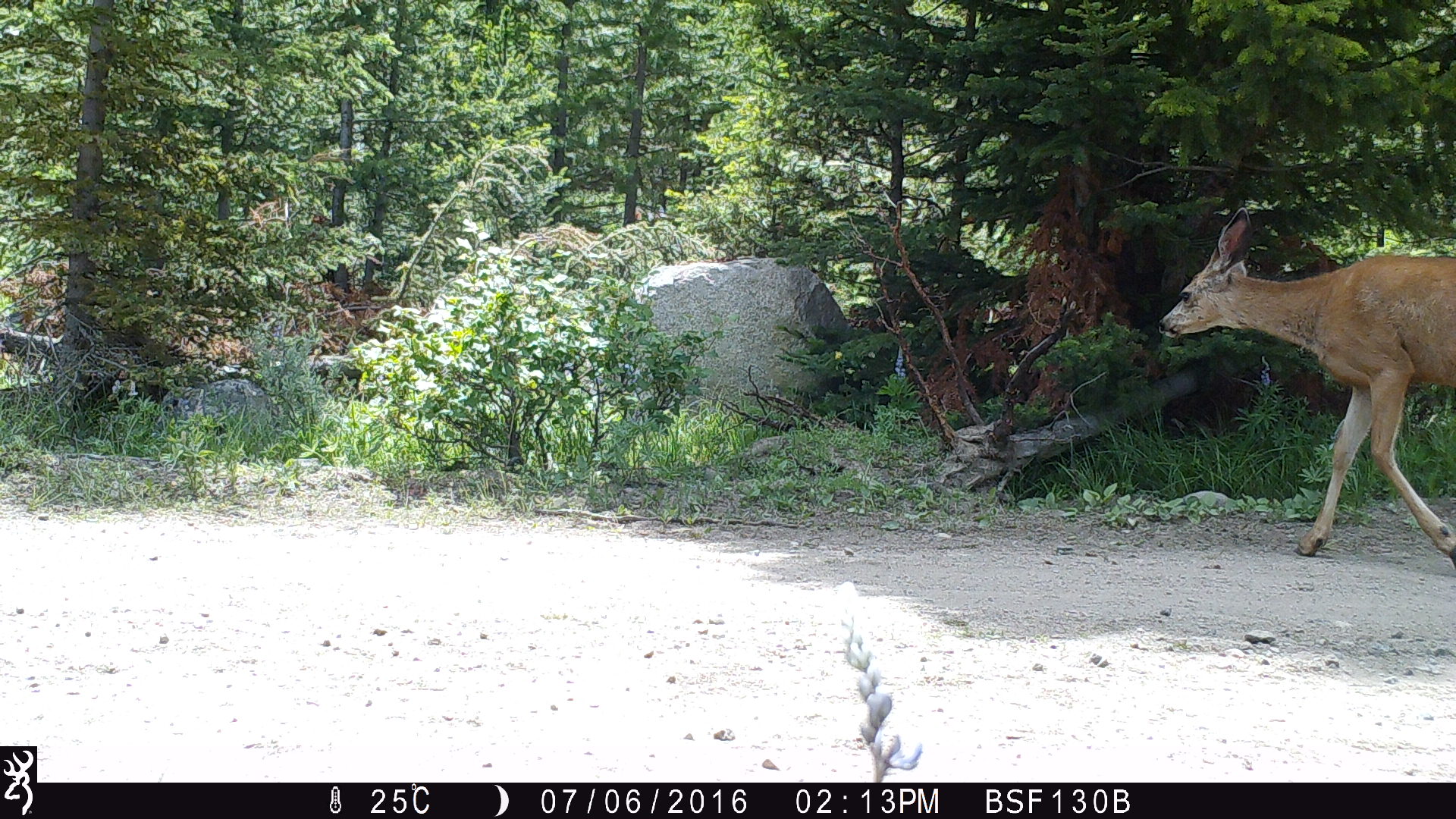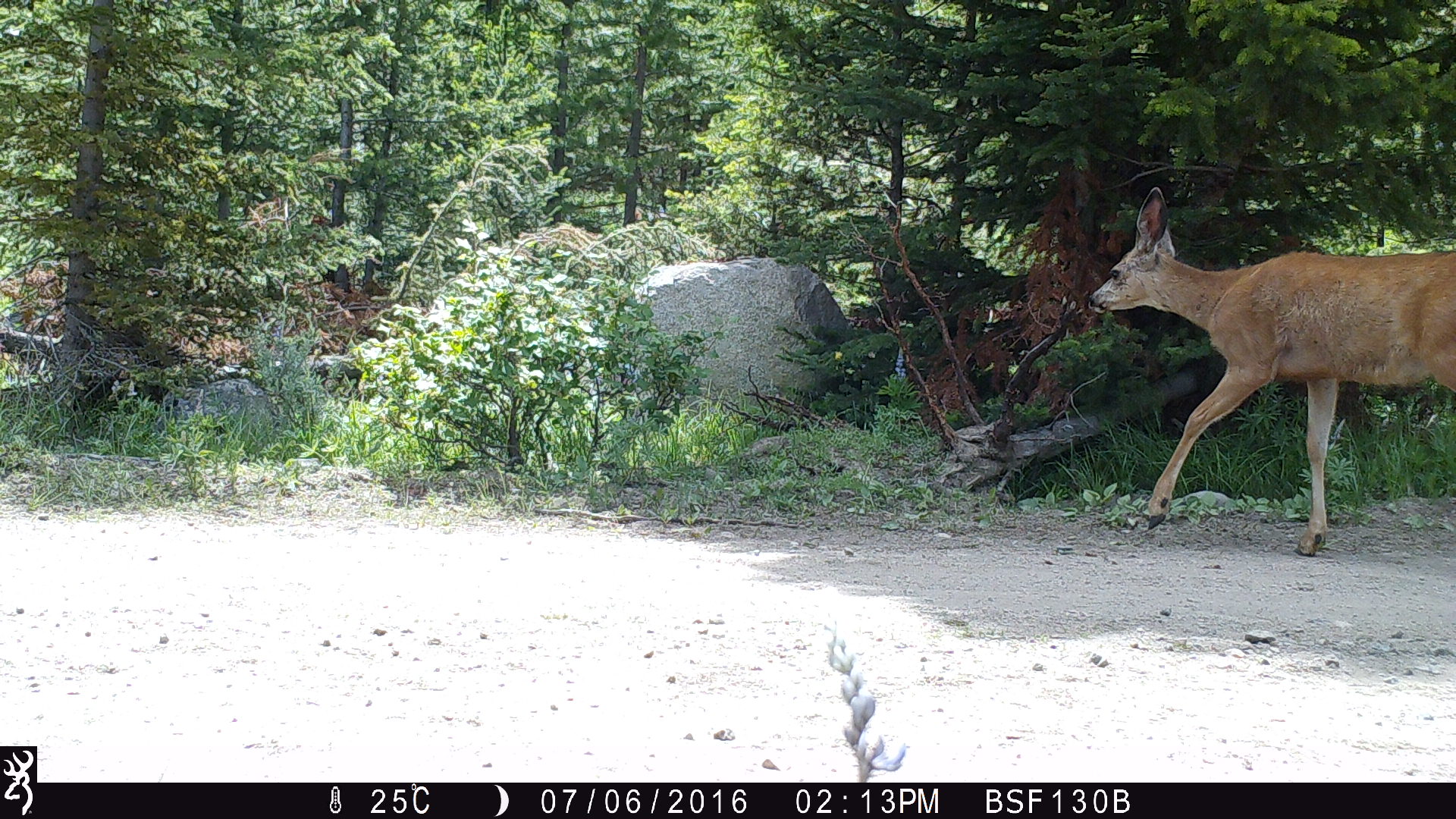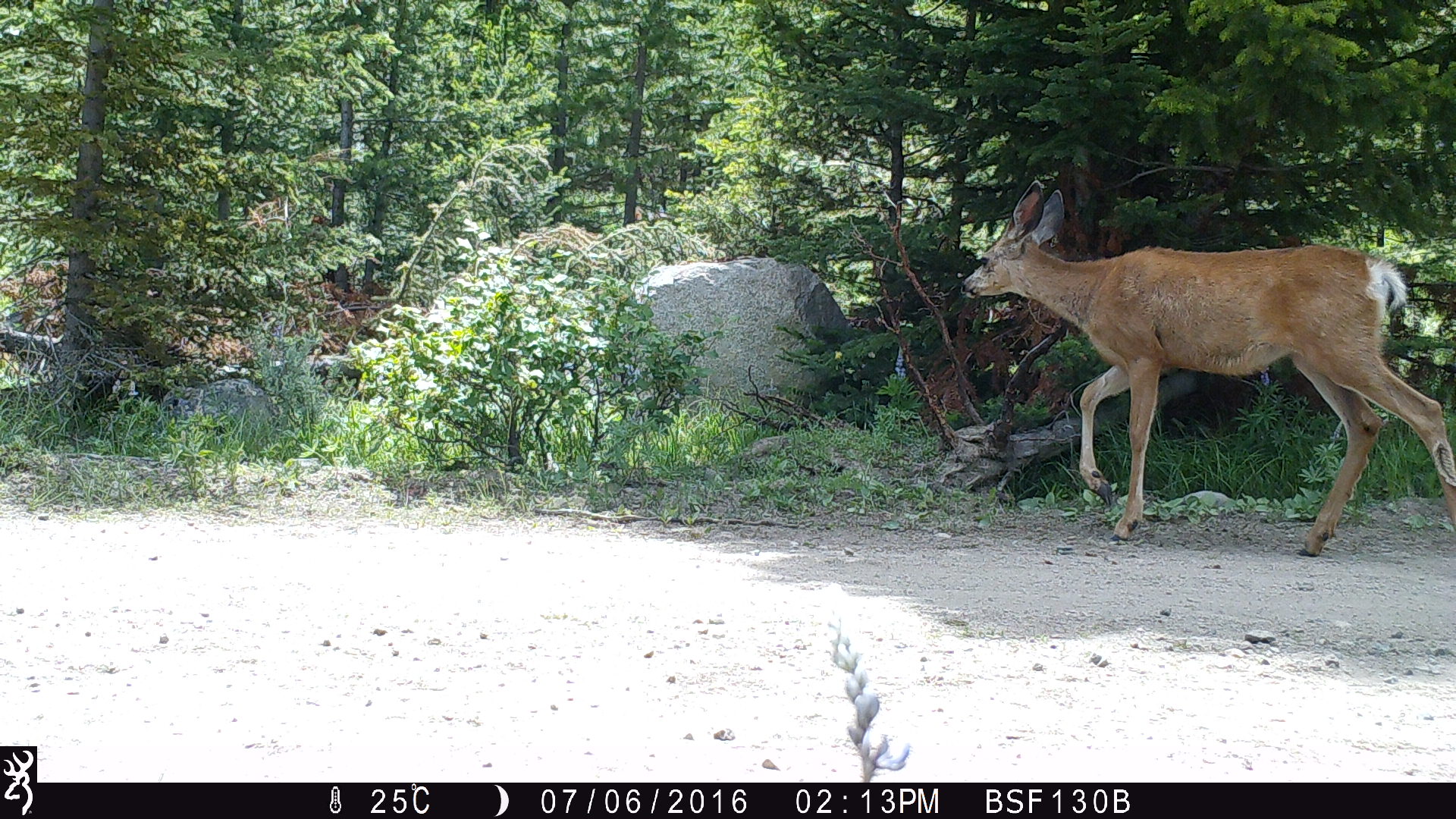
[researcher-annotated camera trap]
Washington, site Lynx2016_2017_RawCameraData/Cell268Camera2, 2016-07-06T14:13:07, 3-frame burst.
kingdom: Animalia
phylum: Chordata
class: Mammalia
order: Artiodactyla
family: Cervidae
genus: Odocoileus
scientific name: Odocoileus hemionus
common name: mule deer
Odocoileus hemionus (mule deer). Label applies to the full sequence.